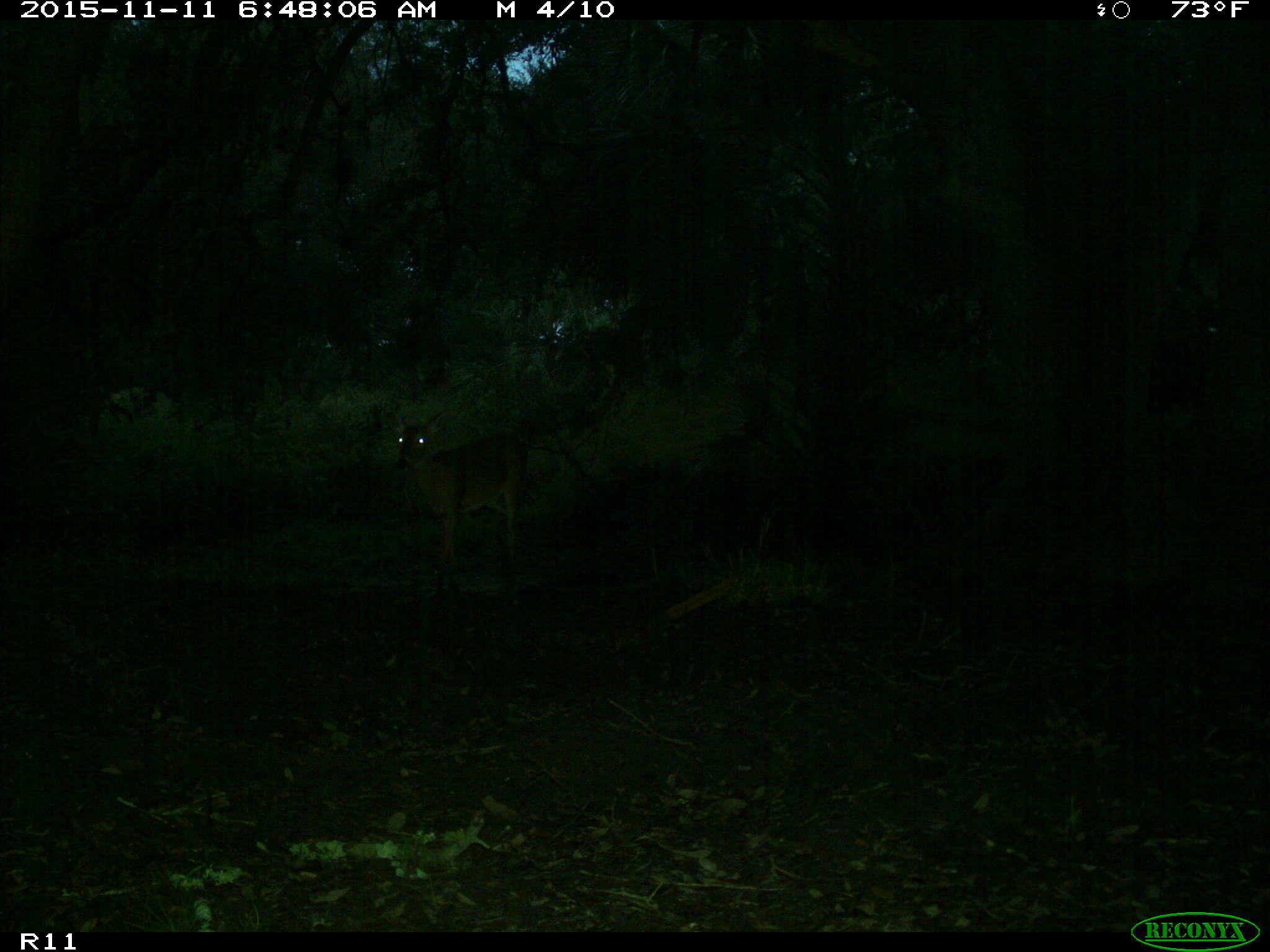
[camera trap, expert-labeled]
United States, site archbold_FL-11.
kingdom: Animalia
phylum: Chordata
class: Mammalia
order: Artiodactyla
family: Cervidae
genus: Odocoileus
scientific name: Odocoileus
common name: deer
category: unidentified deer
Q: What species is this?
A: Unidentified deer (deer) (Odocoileus).